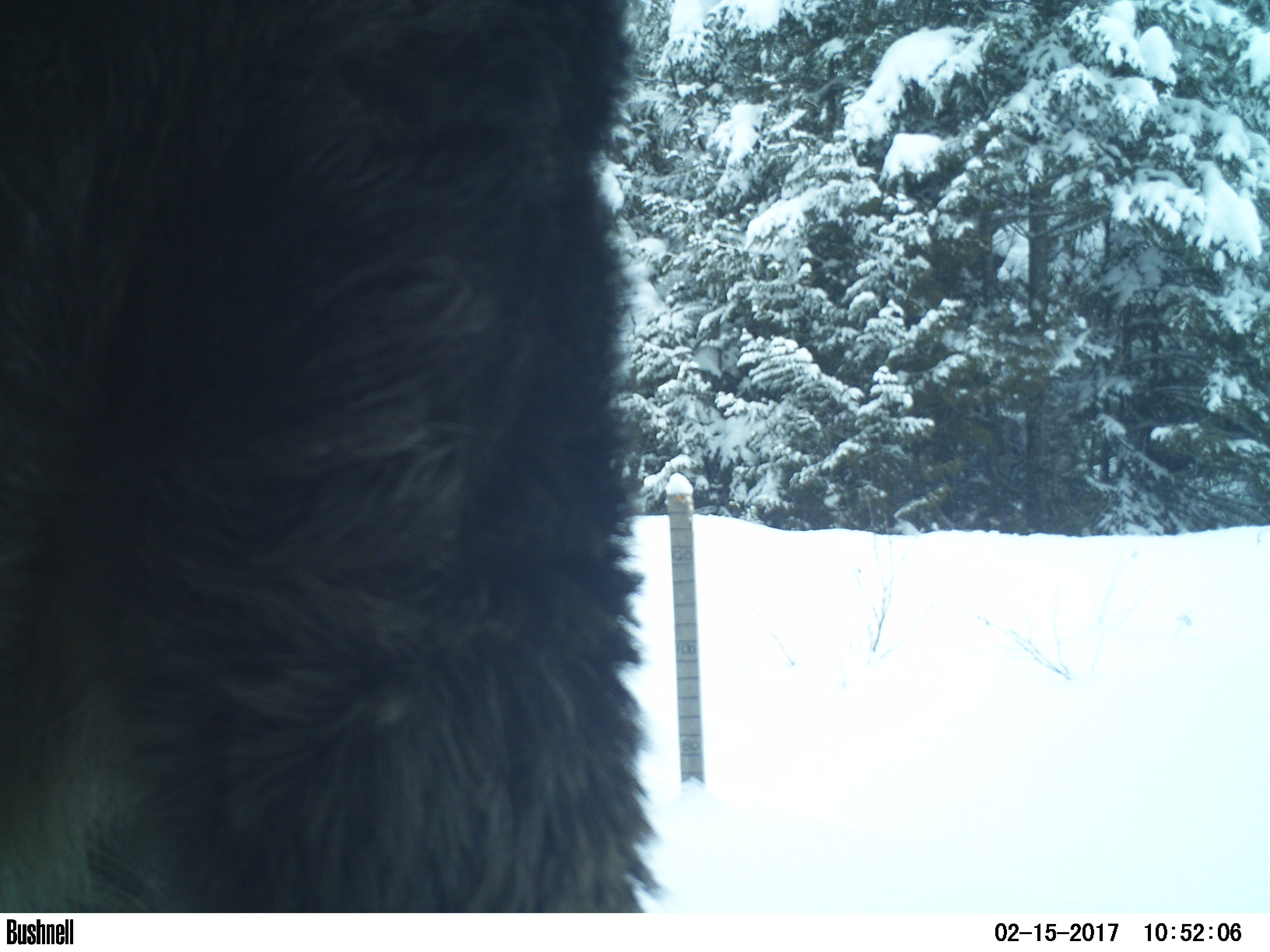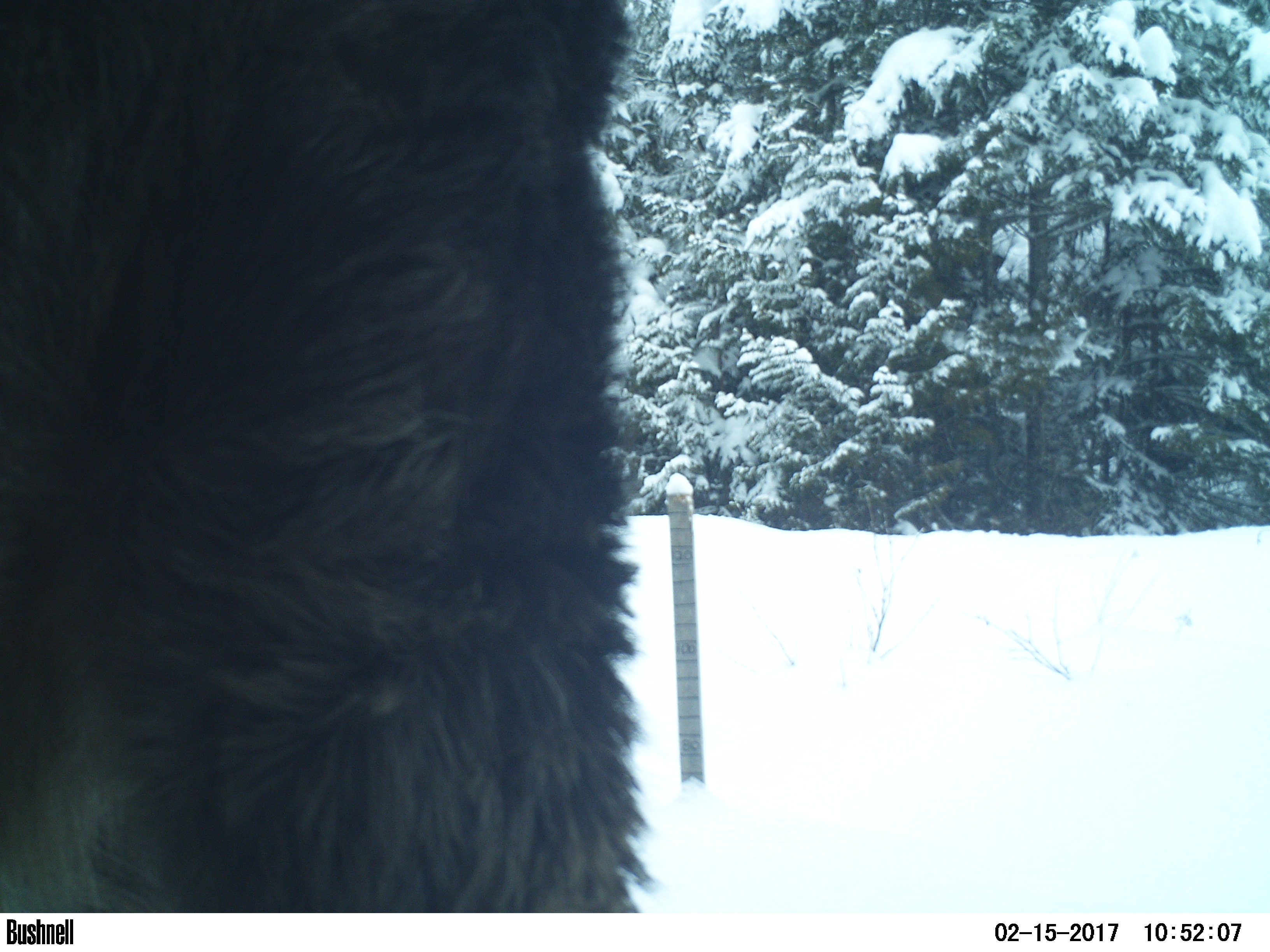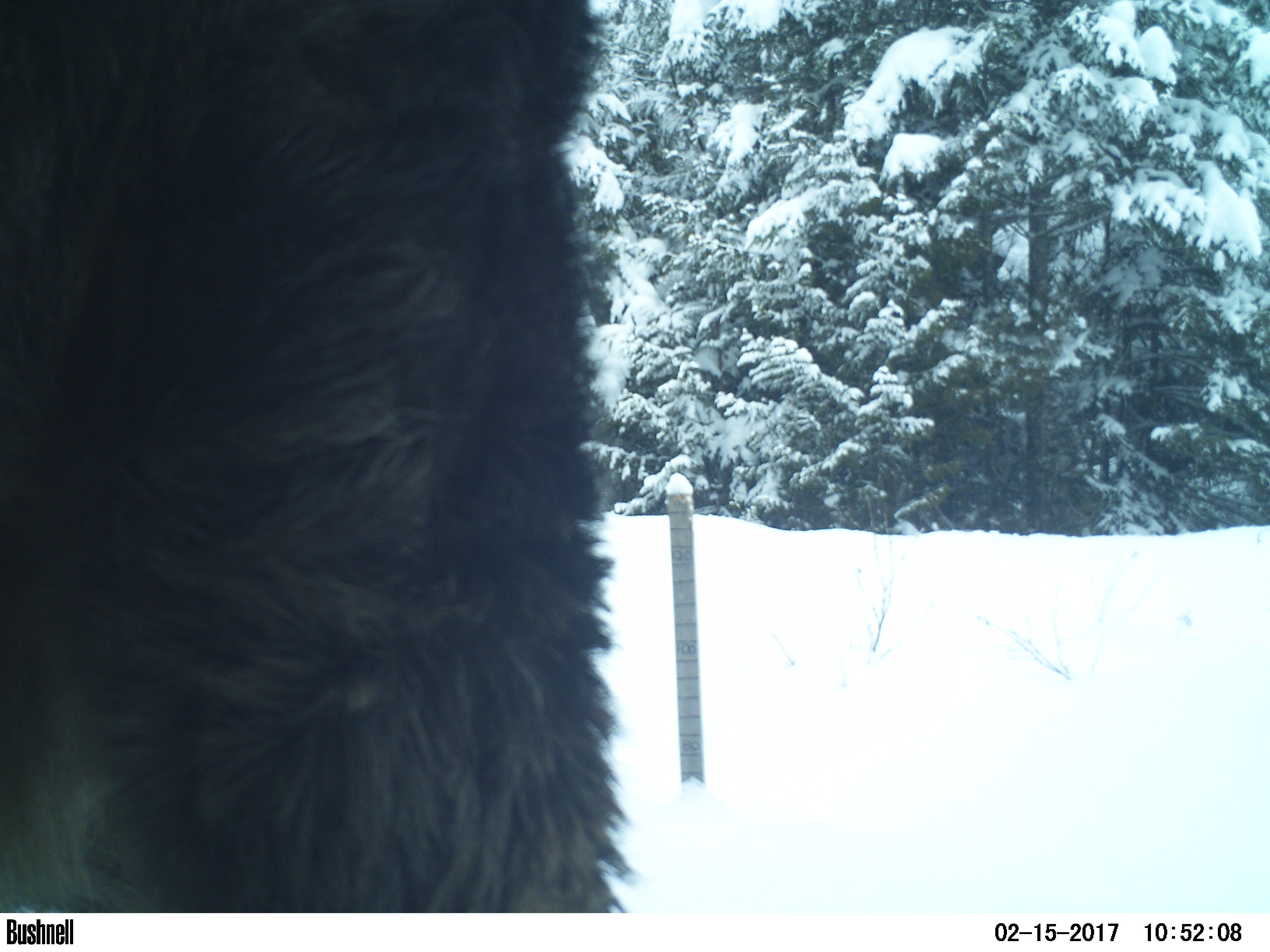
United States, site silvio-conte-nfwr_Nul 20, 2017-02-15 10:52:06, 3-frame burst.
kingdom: Animalia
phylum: Chordata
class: Mammalia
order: Artiodactyla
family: Cervidae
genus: Alces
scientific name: Alces alces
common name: moose